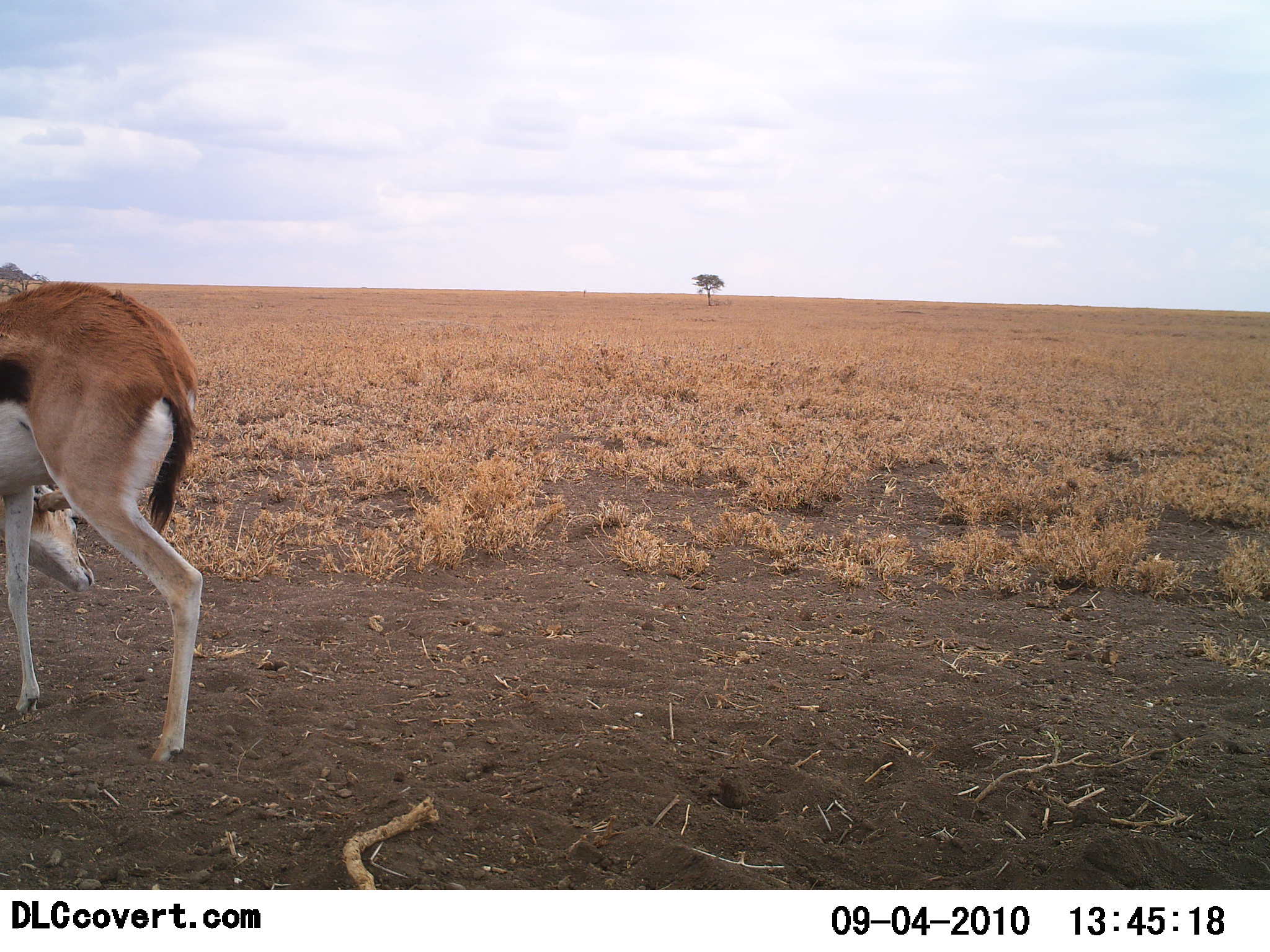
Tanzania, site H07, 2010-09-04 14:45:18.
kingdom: Animalia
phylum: Chordata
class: Mammalia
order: Artiodactyla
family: Bovidae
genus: Eudorcas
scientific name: Eudorcas thomsonii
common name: thomson's gazelle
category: gazellethomsons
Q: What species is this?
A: Gazellethomsons (thomson's gazelle) (Eudorcas thomsonii).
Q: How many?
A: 1.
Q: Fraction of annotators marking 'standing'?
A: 80%.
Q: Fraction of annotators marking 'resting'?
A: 0%.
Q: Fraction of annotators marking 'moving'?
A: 10%.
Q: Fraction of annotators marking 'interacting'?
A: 0%.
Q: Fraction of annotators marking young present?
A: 0%.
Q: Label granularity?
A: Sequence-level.